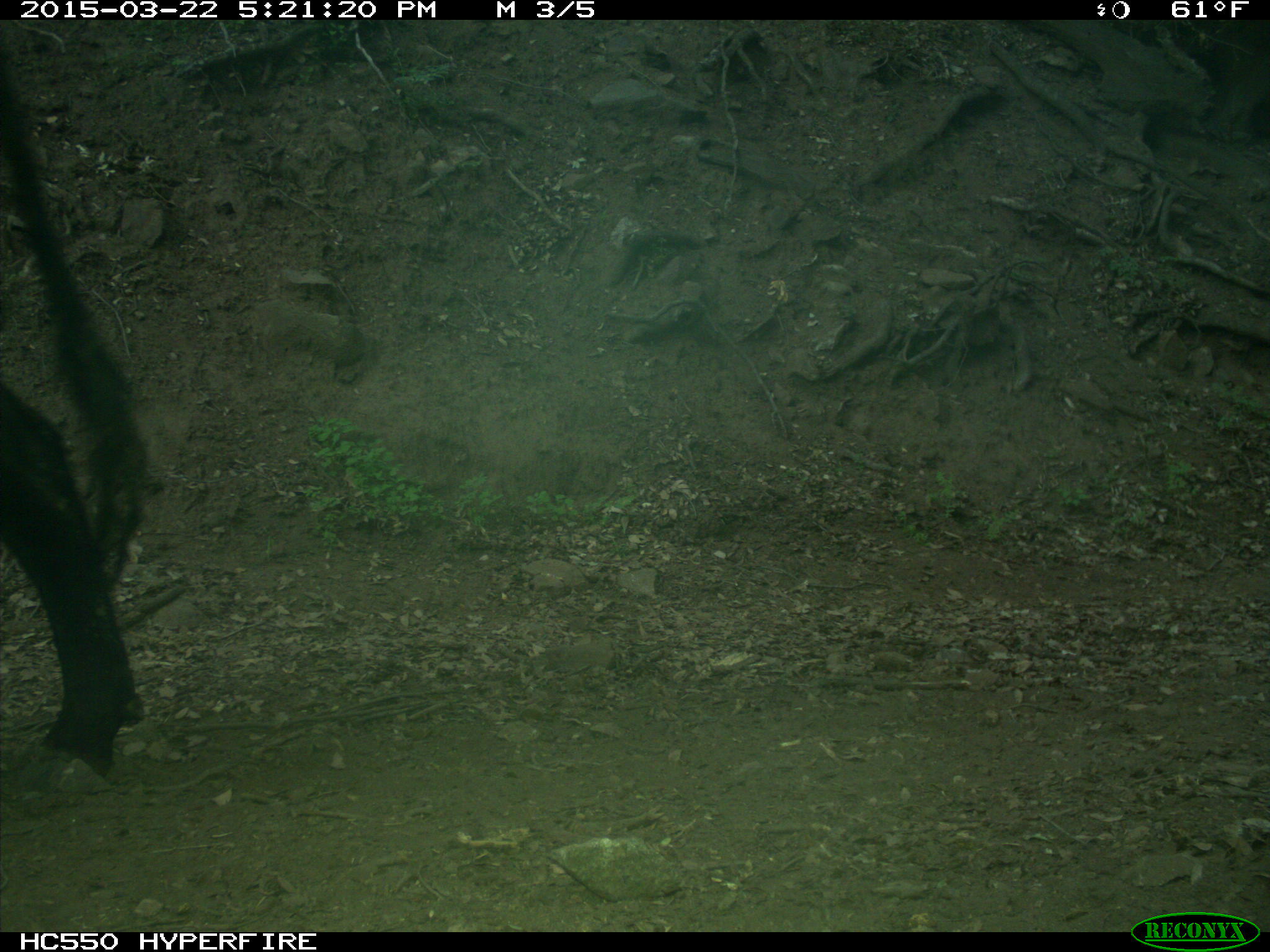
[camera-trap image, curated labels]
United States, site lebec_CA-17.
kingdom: Animalia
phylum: Chordata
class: Mammalia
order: Artiodactyla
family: Bovidae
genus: Bos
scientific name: Bos taurus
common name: domestic cow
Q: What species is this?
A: Bos taurus (domestic cow).